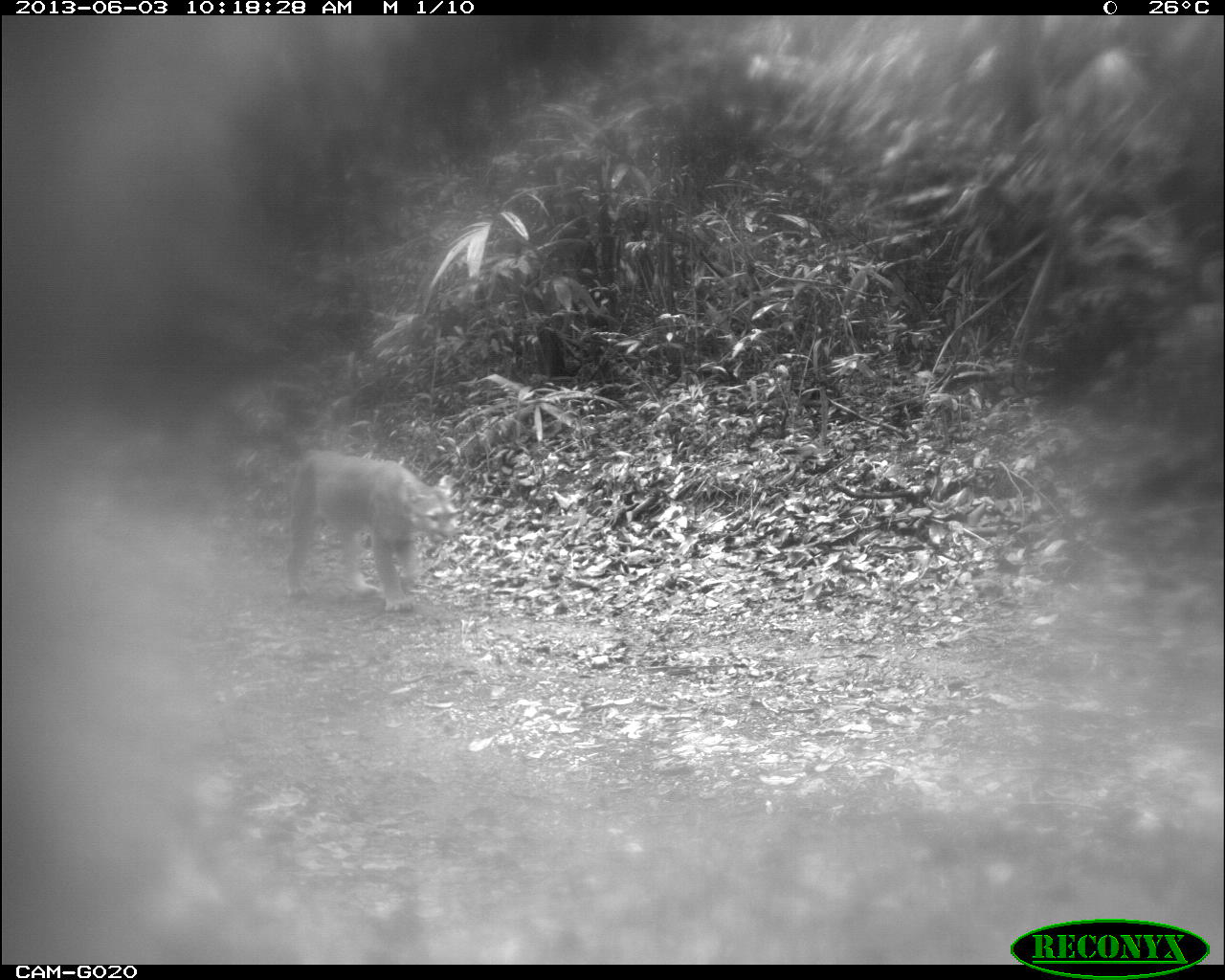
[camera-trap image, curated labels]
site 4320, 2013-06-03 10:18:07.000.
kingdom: Animalia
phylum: Chordata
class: Mammalia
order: Carnivora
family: Felidae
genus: Puma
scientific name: Puma concolor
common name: mountain lion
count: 1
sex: male